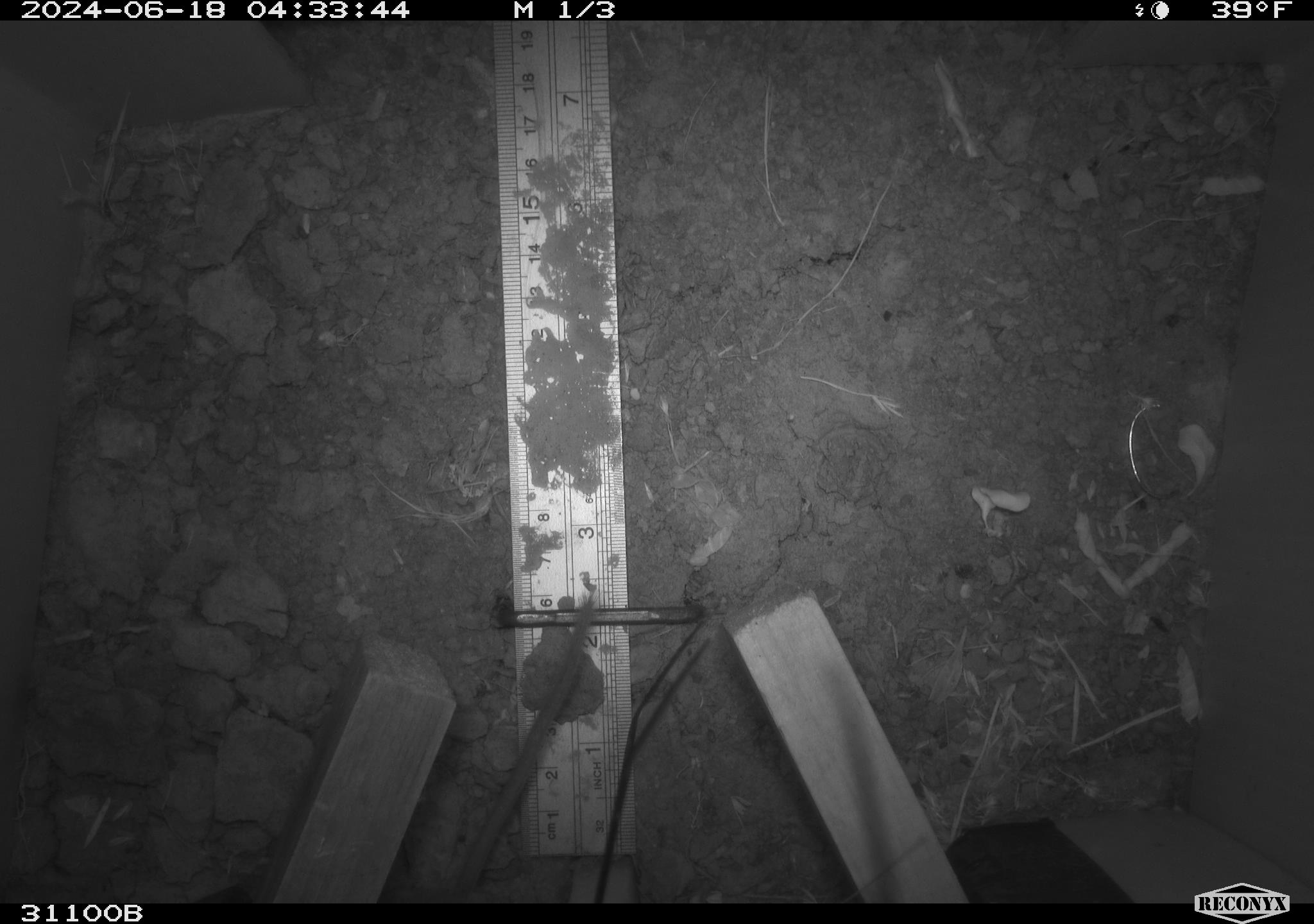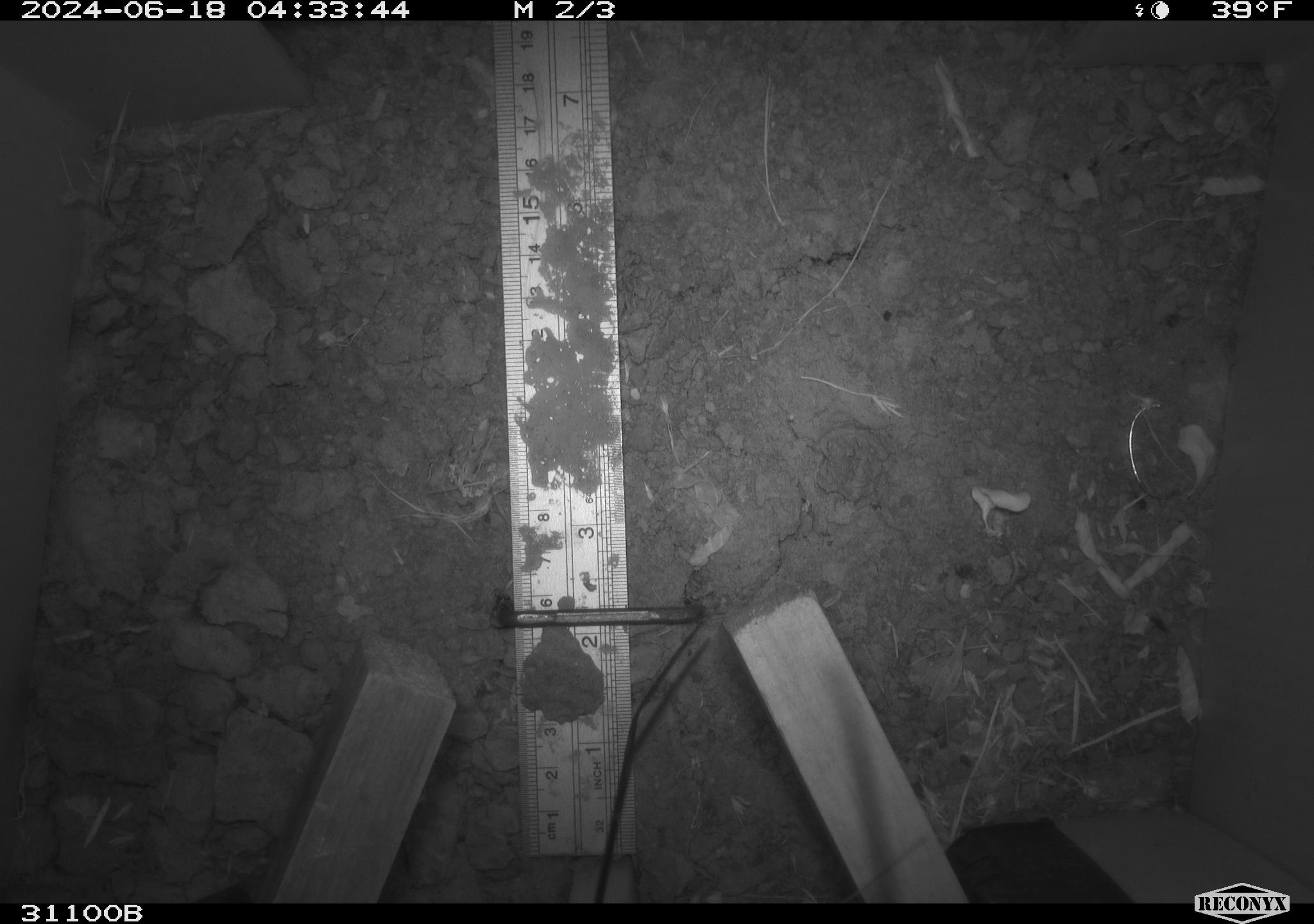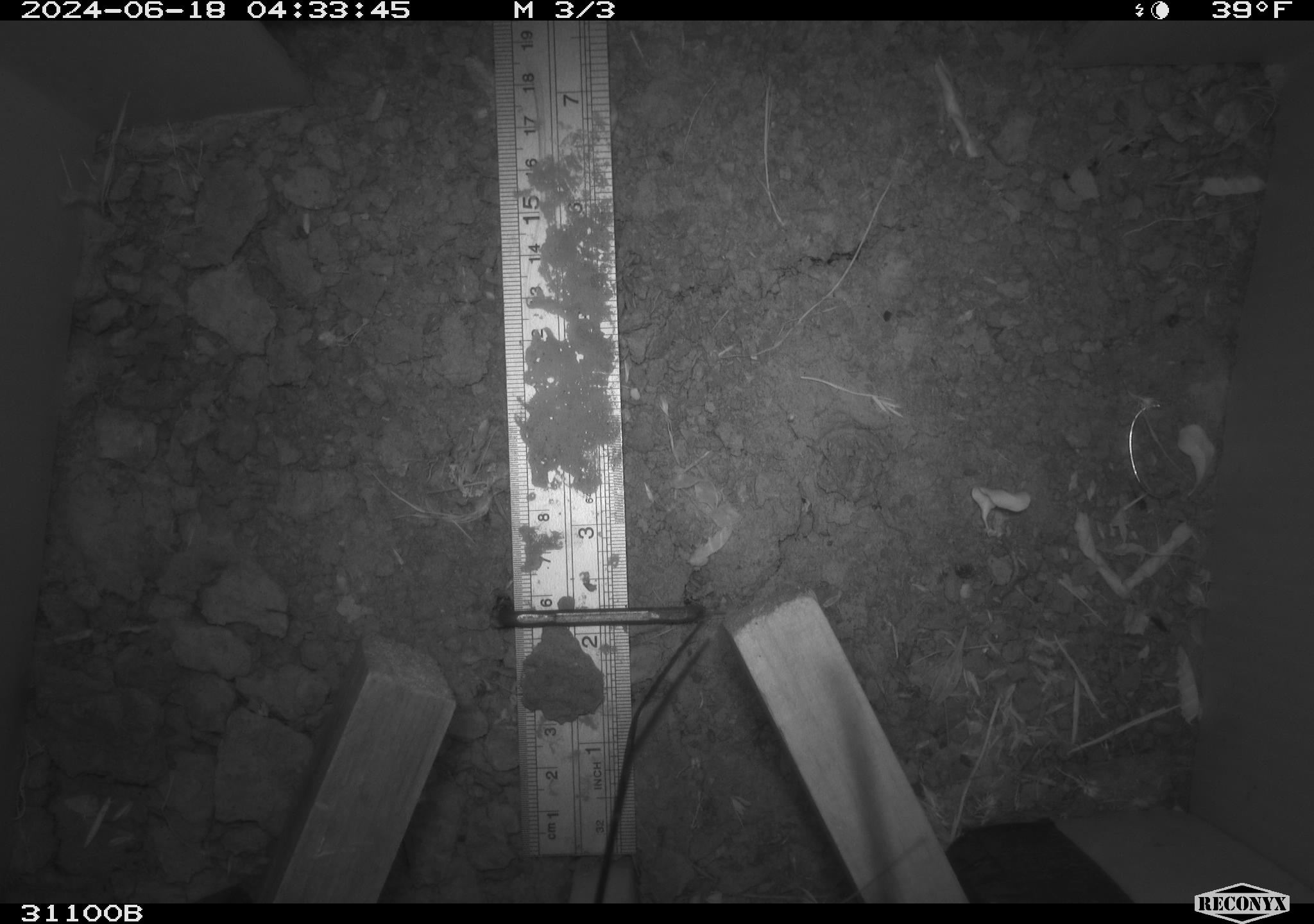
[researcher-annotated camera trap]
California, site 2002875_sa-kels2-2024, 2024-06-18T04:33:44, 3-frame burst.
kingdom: Animalia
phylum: Chordata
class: Mammalia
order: Rodentia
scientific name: Rodentia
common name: rodent